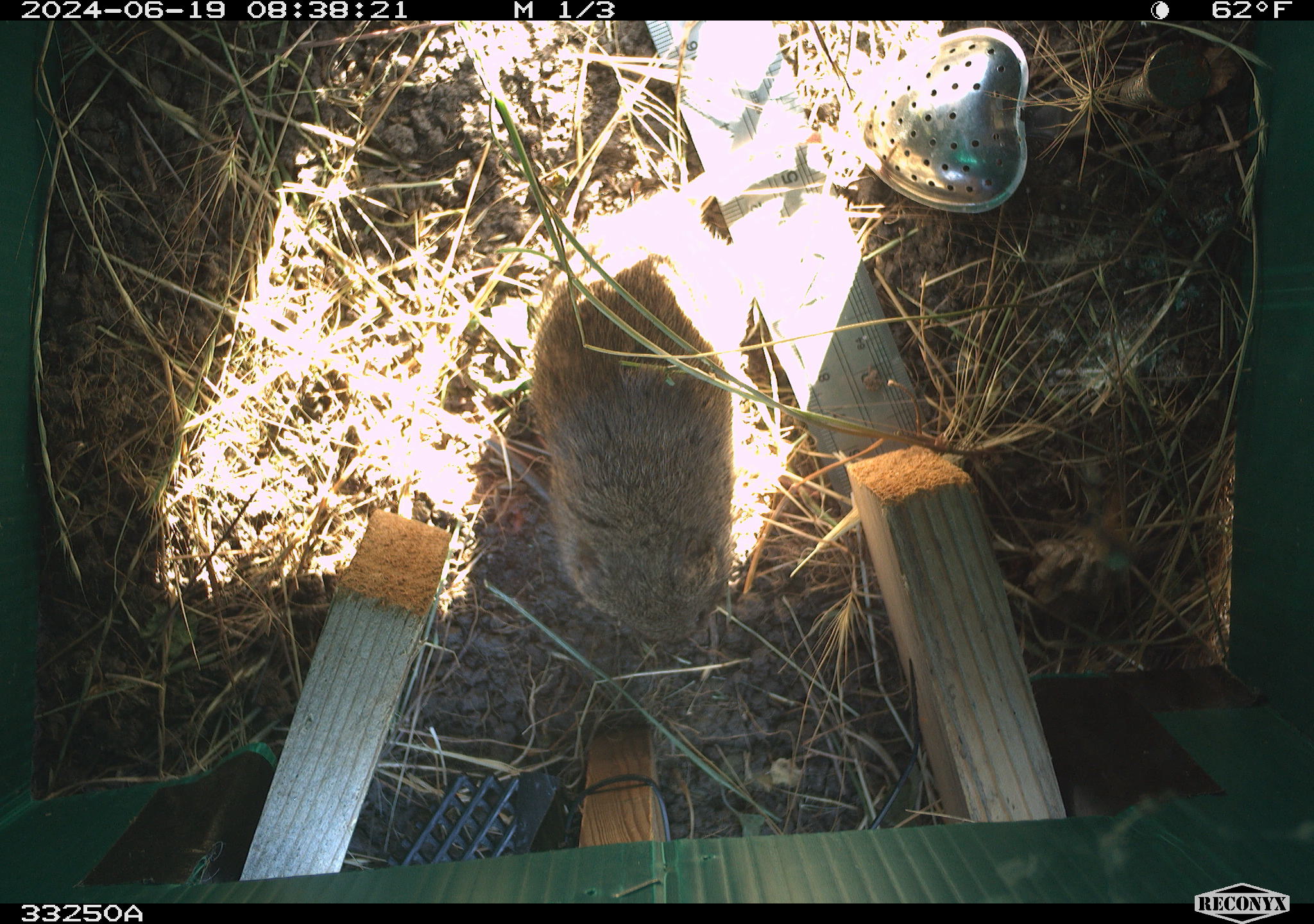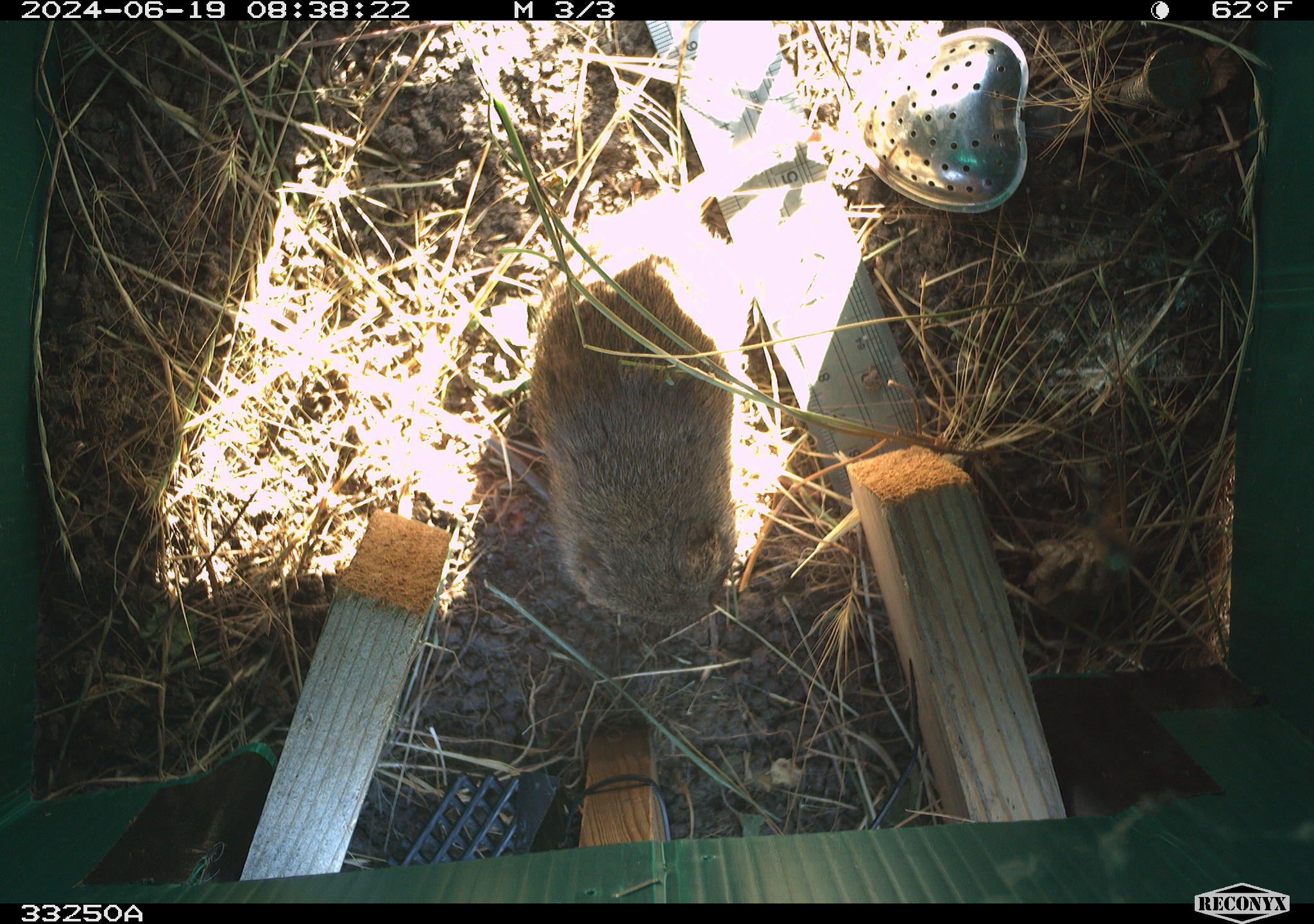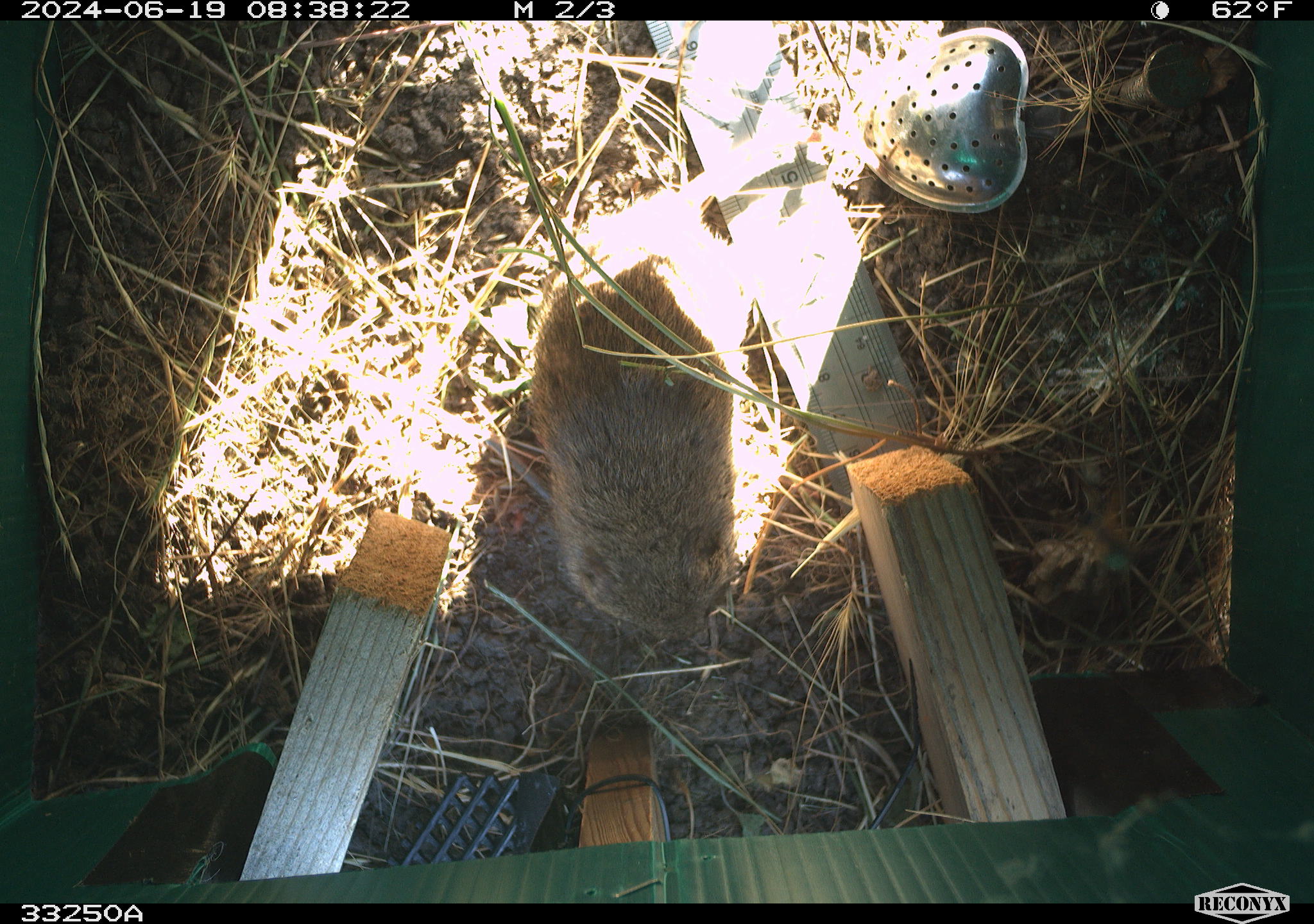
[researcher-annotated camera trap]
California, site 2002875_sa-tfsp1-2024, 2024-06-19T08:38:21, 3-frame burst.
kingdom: Animalia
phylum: Chordata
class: Mammalia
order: Rodentia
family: Cricetidae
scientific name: Arvicolinae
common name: voles, lemmings, and muskrats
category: arvicolinae subfamily